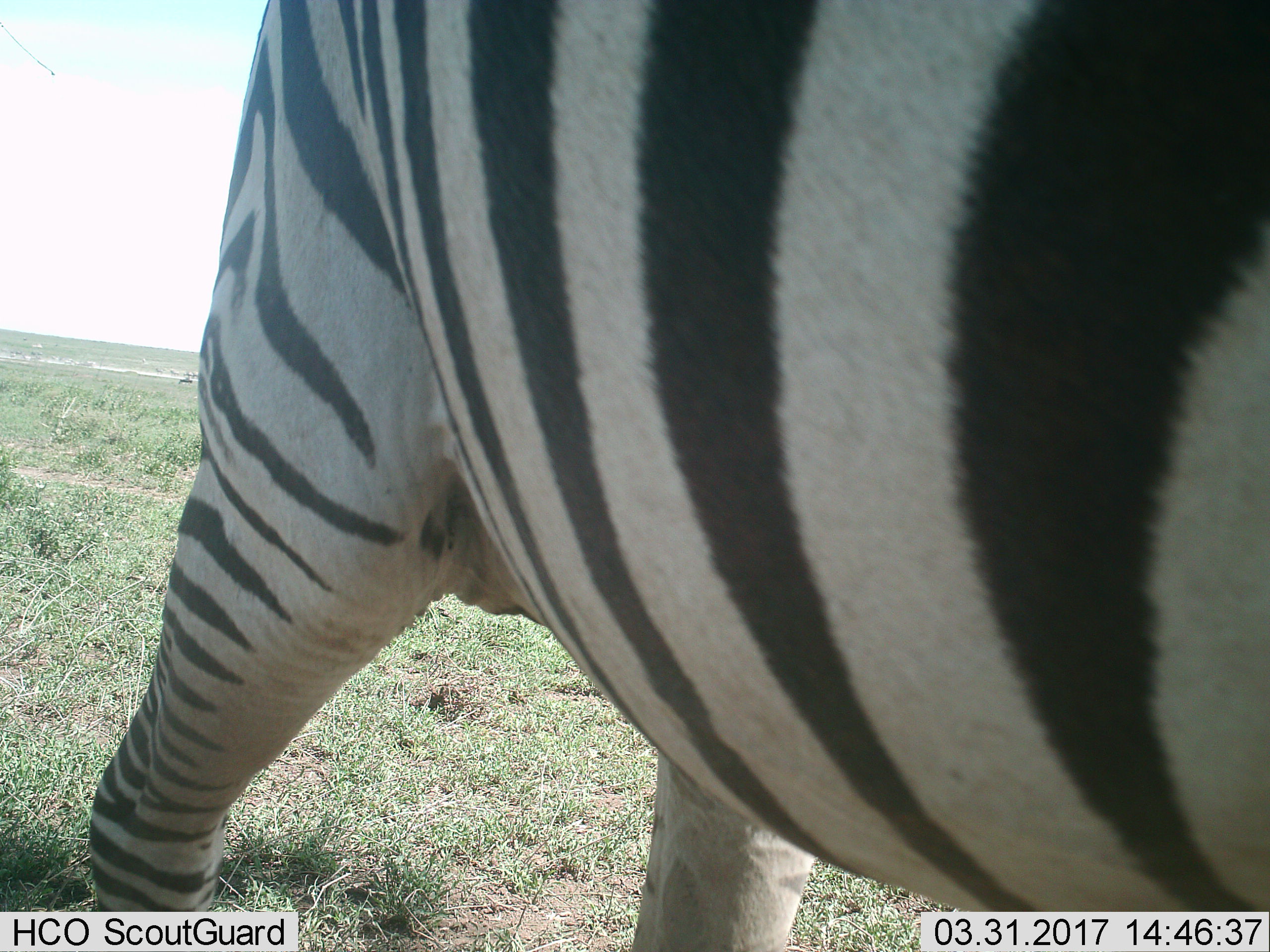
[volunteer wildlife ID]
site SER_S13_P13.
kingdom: Animalia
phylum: Chordata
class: Mammalia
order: Perissodactyla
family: Equidae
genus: Equus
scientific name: Equus quagga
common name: plains zebra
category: zebraplains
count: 1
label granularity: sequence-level